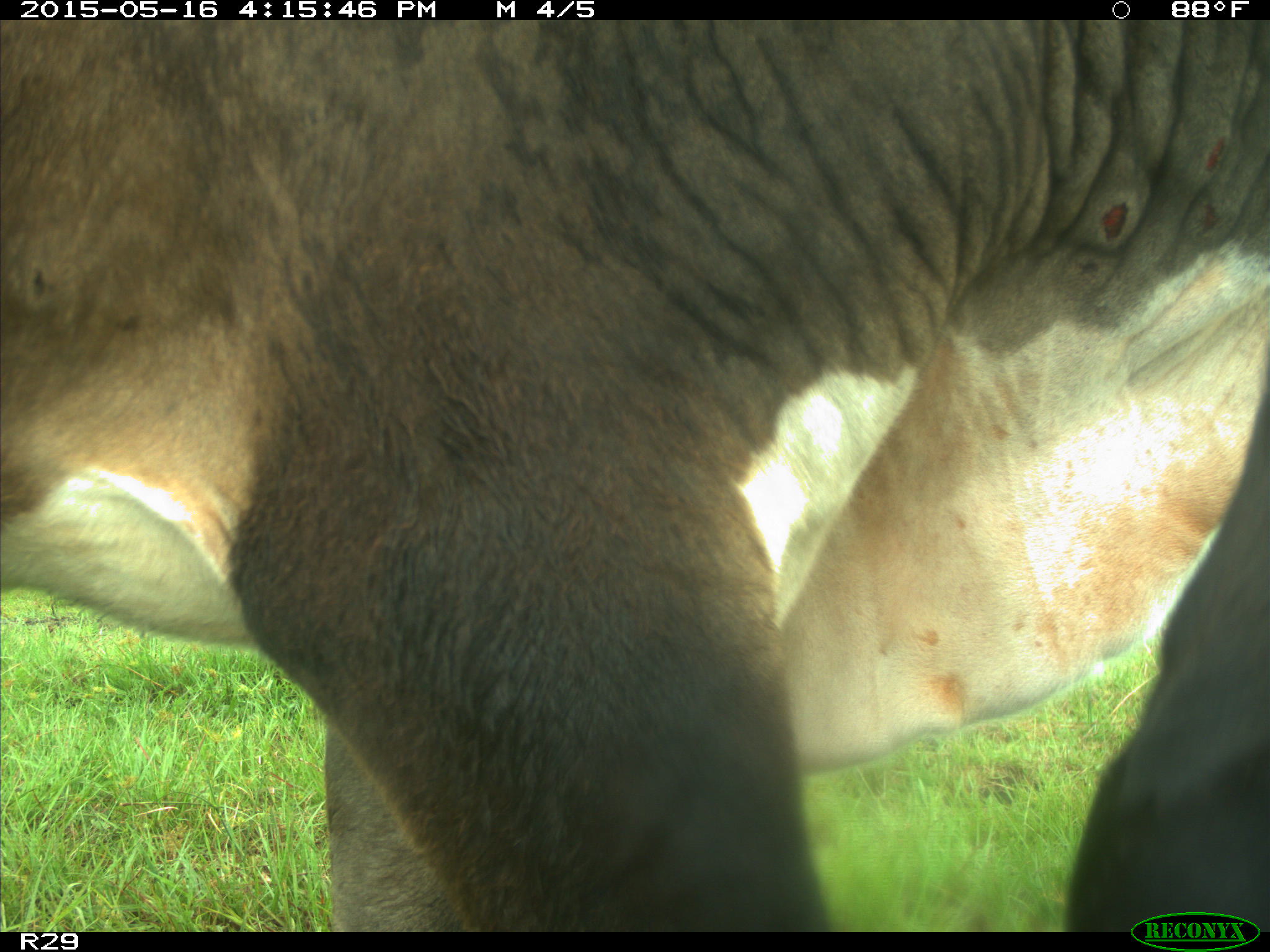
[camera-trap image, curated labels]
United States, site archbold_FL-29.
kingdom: Animalia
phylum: Chordata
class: Mammalia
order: Artiodactyla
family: Bovidae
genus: Bos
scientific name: Bos taurus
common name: domestic cow